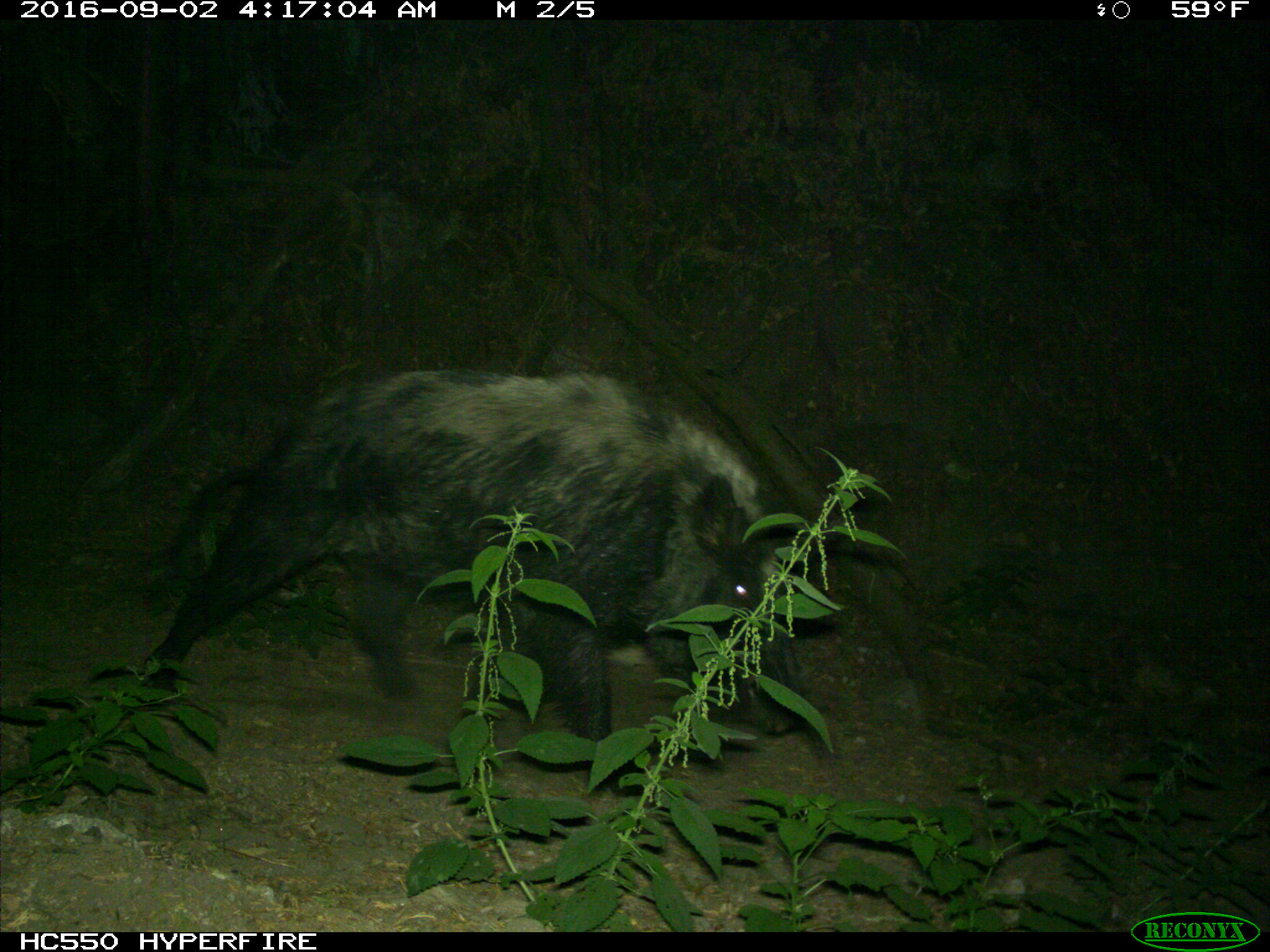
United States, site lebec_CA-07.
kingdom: Animalia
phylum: Chordata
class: Mammalia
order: Artiodactyla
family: Suidae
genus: Sus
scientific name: Sus scrofa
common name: wild boar